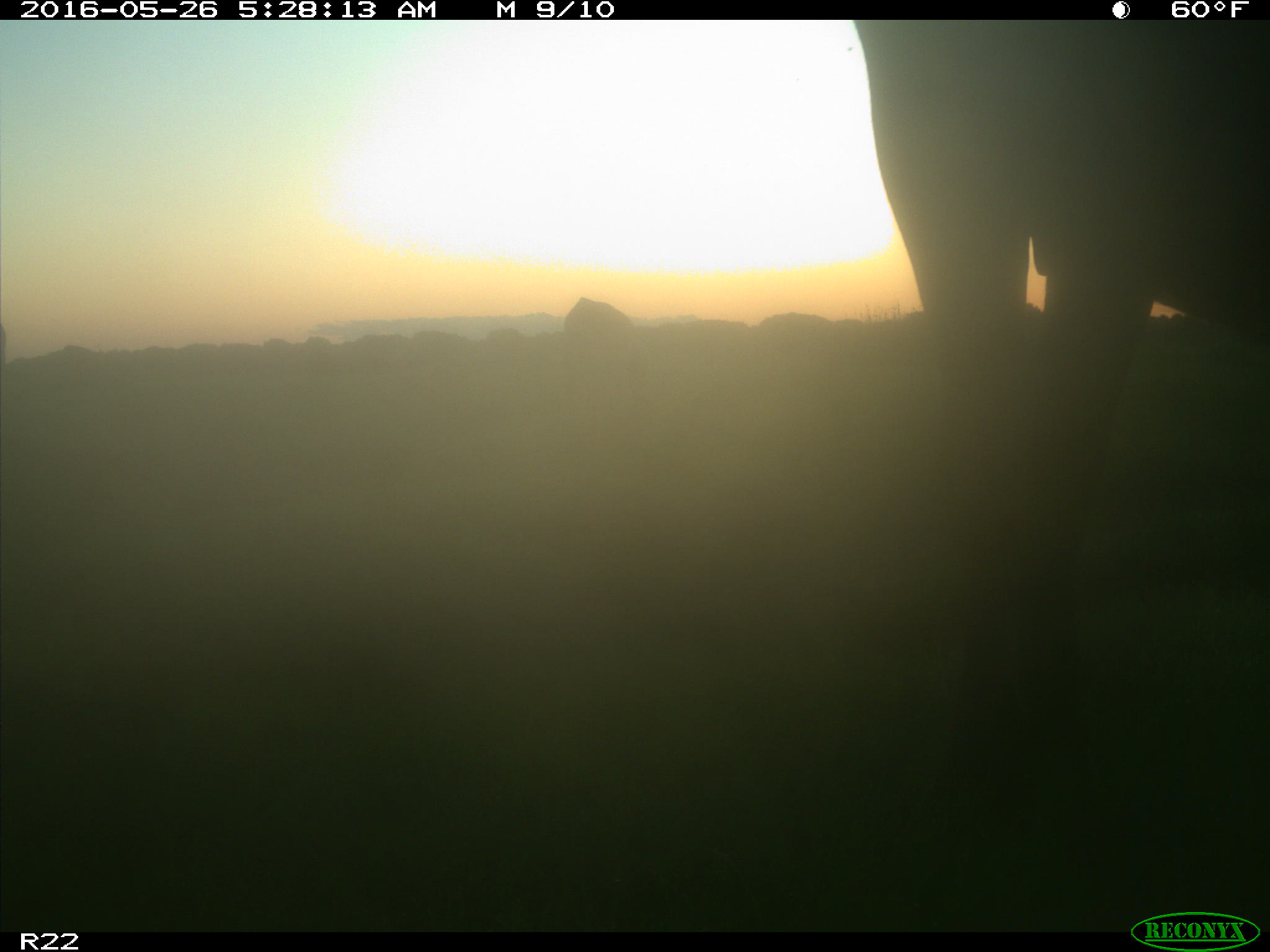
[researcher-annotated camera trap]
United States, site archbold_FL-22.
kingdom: Animalia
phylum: Chordata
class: Mammalia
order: Artiodactyla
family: Bovidae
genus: Bos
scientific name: Bos taurus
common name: domestic cow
Bos taurus (domestic cow).